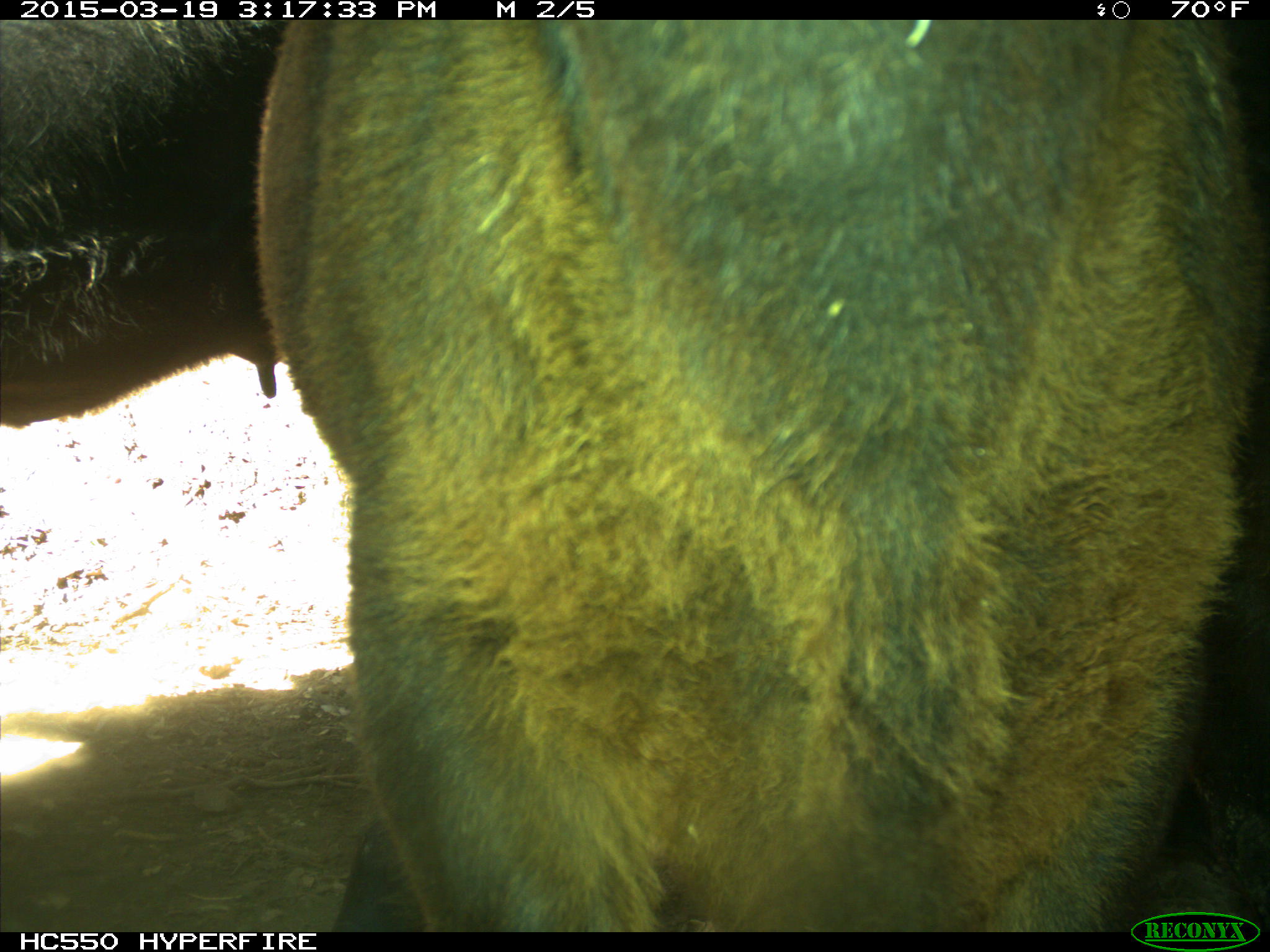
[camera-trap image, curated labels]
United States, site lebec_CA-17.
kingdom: Animalia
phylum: Chordata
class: Mammalia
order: Artiodactyla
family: Bovidae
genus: Bos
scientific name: Bos taurus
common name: domestic cow